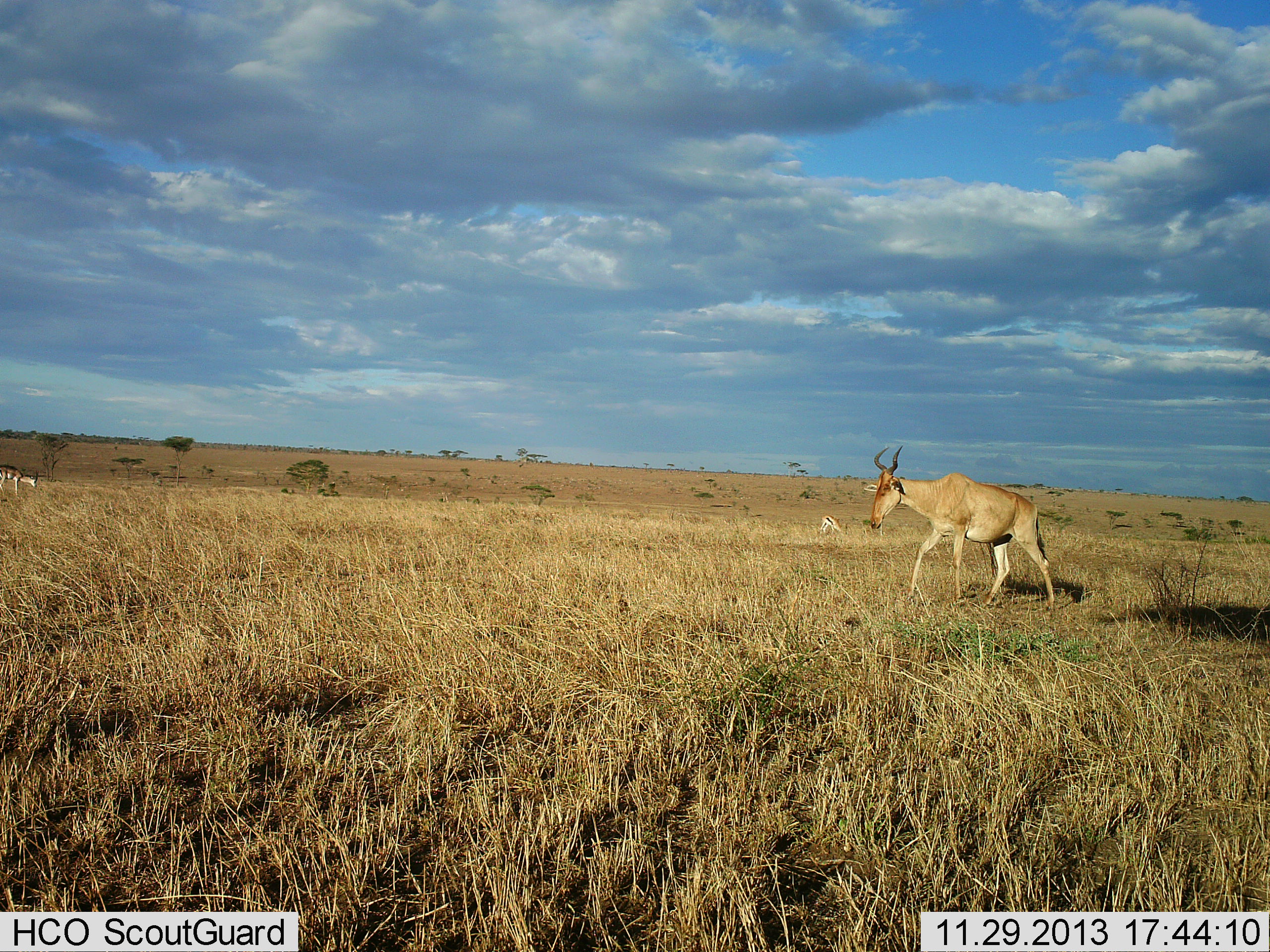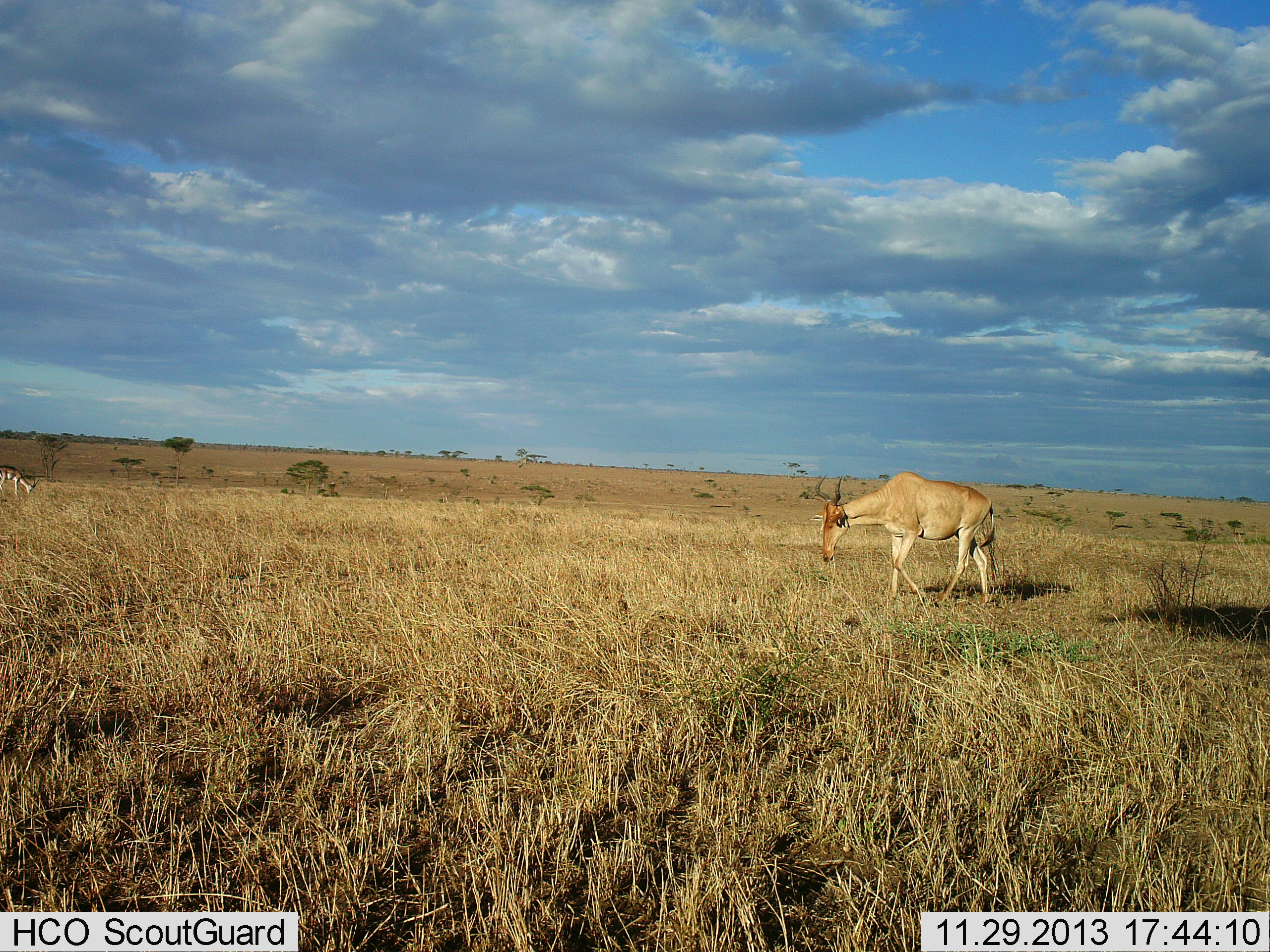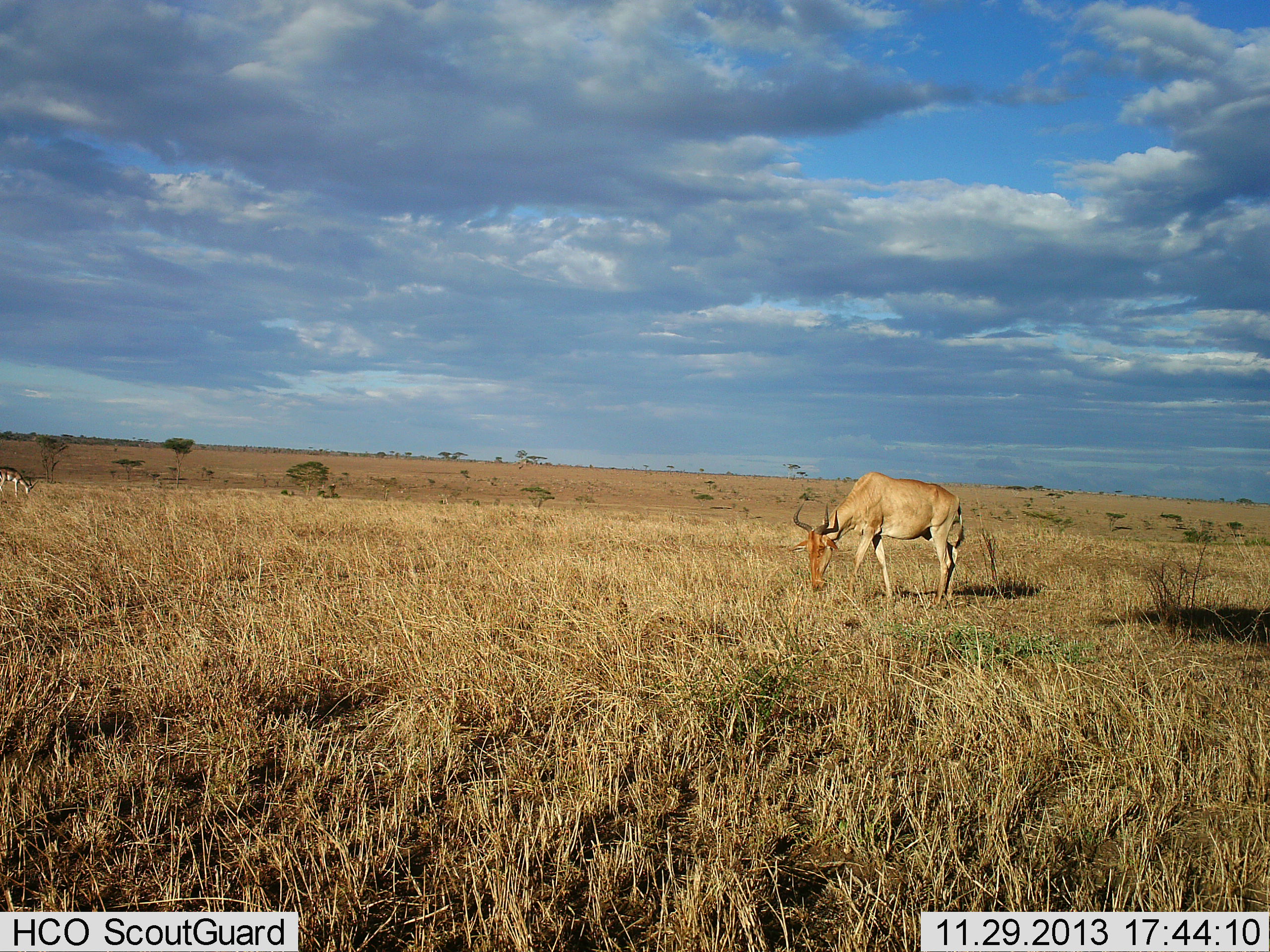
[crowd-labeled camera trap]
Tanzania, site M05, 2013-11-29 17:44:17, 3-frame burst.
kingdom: Animalia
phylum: Chordata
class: Mammalia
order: Artiodactyla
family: Bovidae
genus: Eudorcas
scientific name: Eudorcas thomsonii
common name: thomson's gazelle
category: gazellethomsons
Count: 2.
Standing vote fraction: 20%.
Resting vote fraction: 0%.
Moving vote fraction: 0%.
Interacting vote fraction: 0%.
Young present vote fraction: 0%.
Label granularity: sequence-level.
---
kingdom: Animalia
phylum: Chordata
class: Mammalia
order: Artiodactyla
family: Bovidae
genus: Alcelaphus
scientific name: Alcelaphus buselaphus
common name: hartebeest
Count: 1.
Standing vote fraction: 4%.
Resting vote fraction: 0%.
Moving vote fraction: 83%.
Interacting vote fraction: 0%.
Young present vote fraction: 0%.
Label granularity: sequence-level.